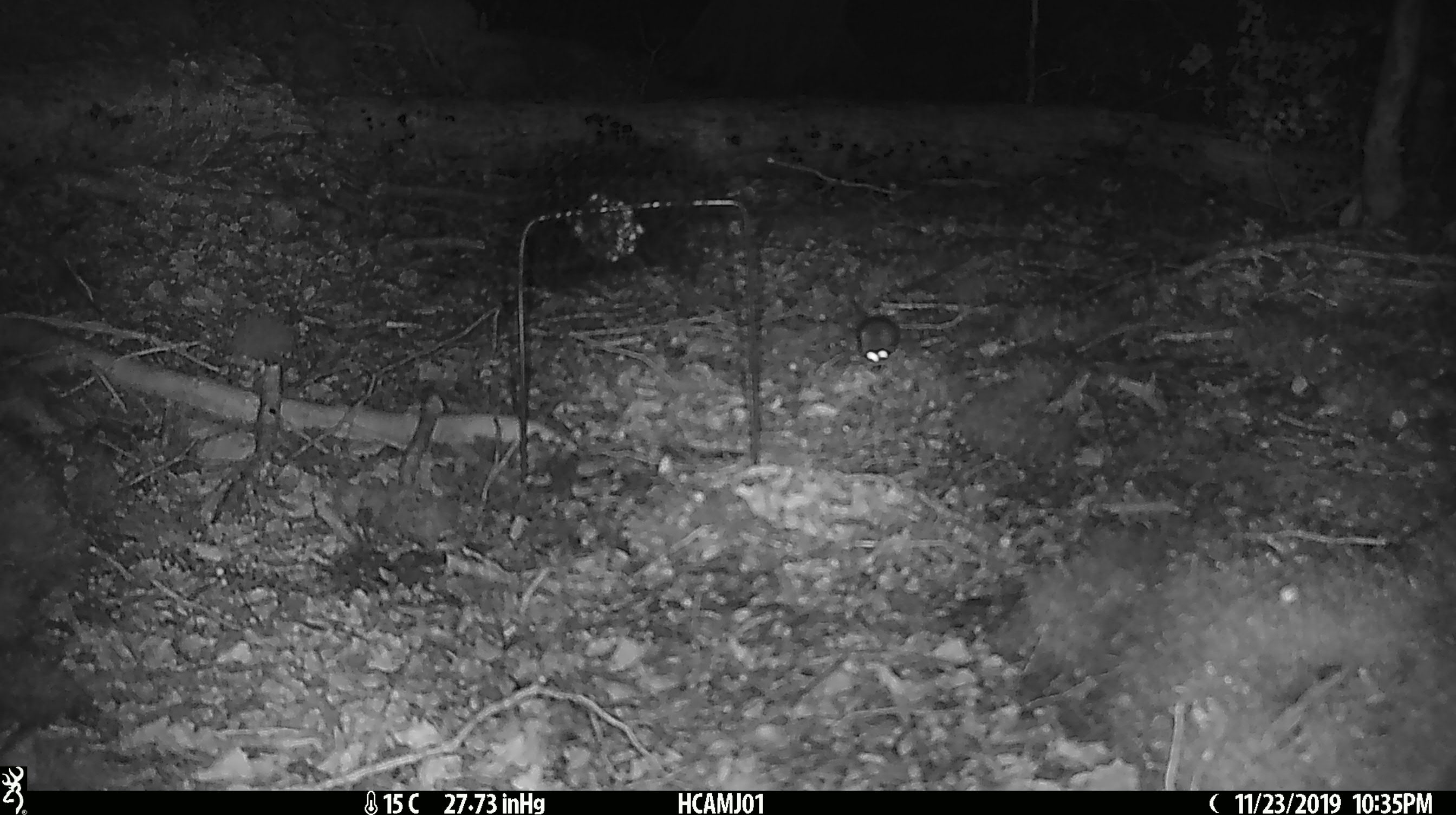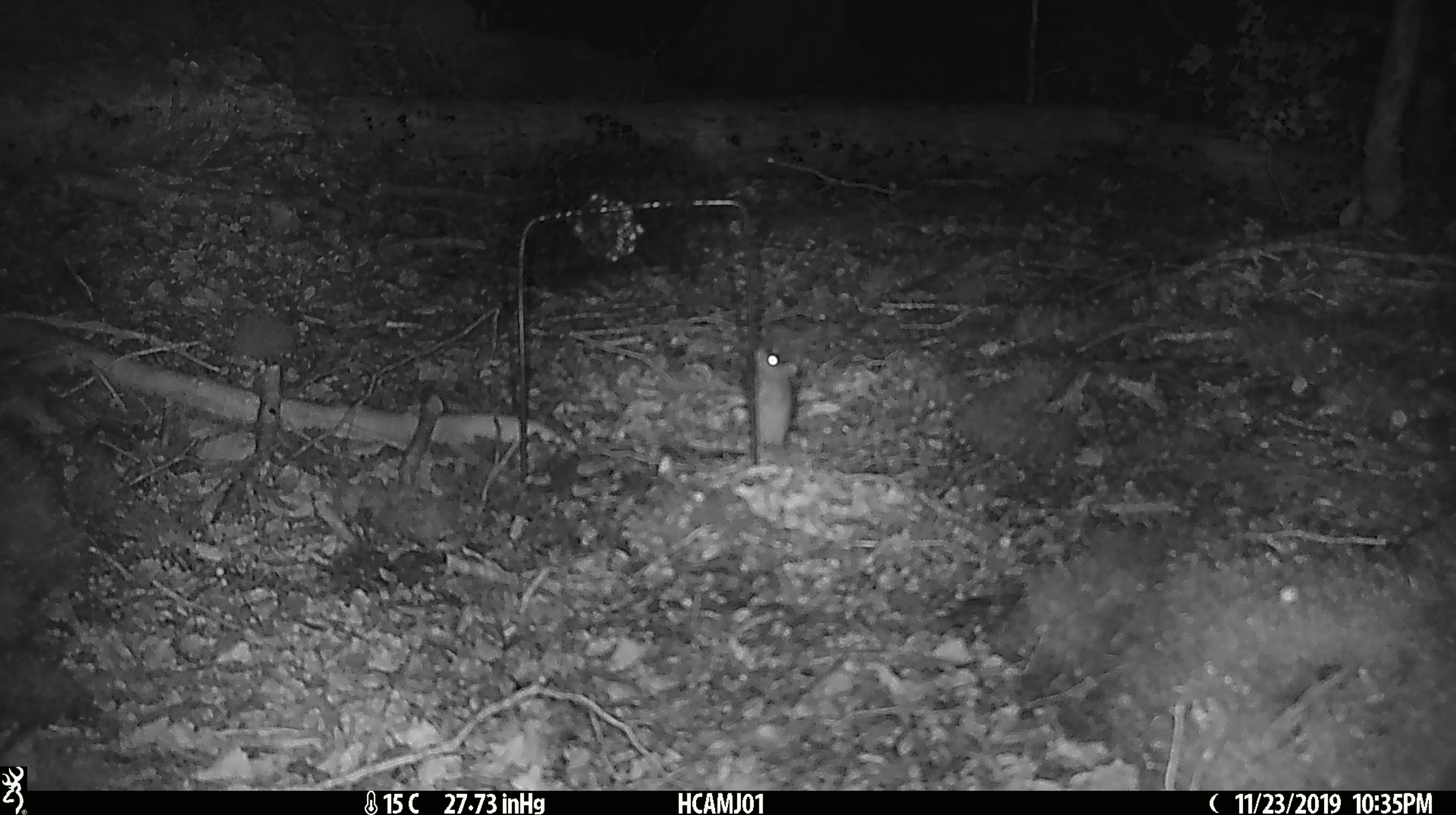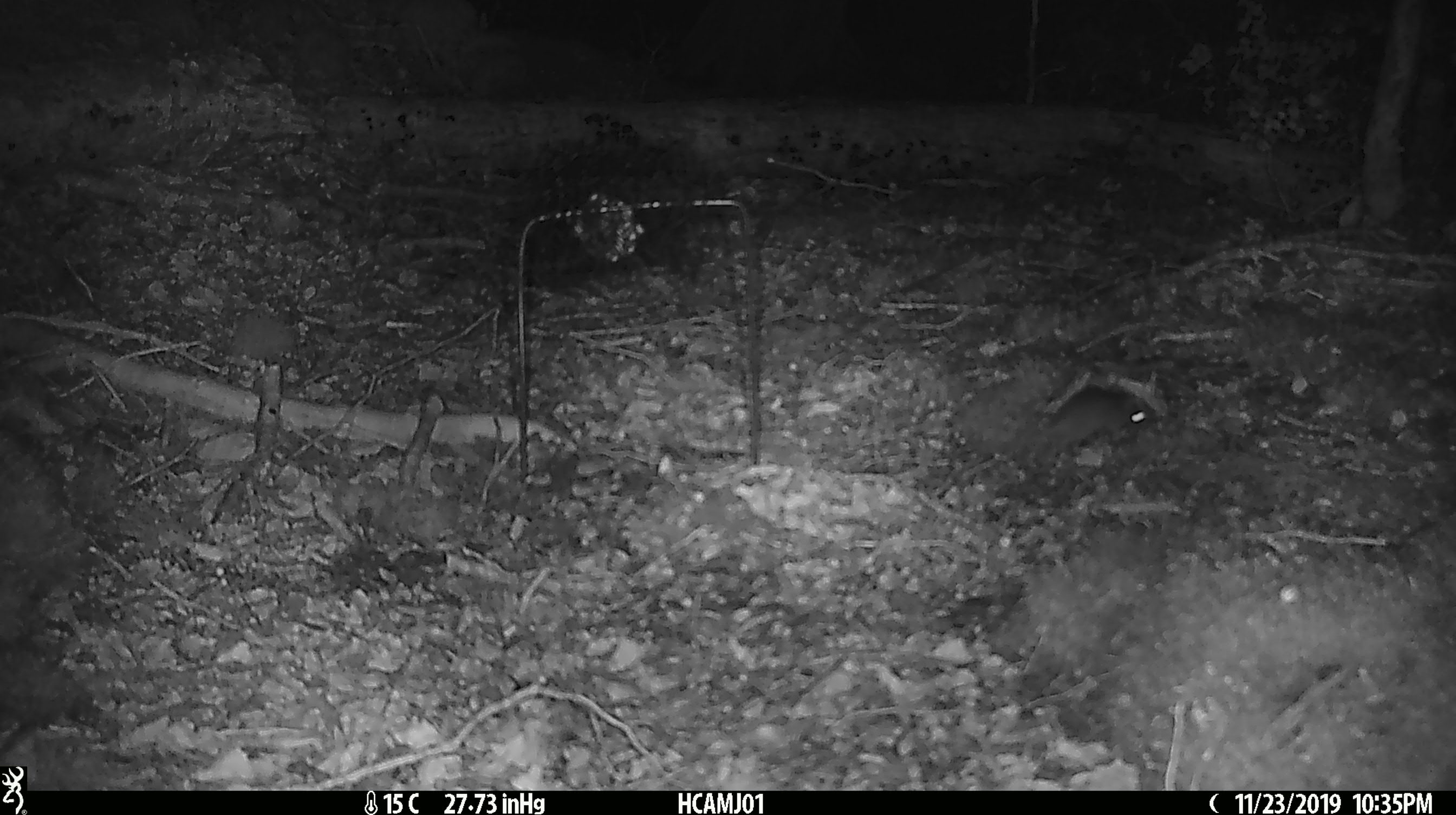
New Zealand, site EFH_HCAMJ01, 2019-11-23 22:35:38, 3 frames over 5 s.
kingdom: Animalia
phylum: Chordata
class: Mammalia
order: Rodentia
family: Muridae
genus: Mus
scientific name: Mus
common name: mouse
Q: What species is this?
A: Mouse (Mus).